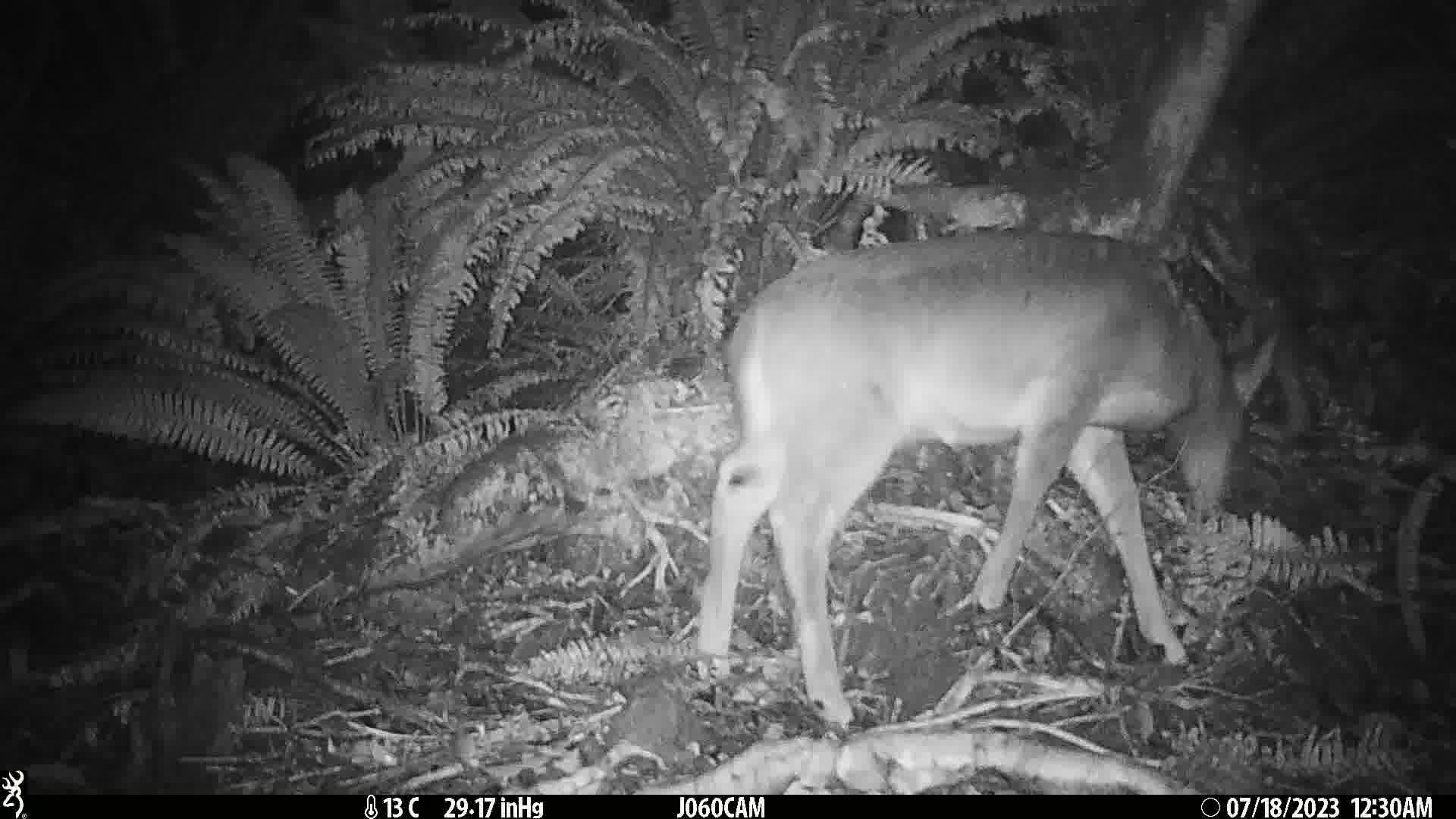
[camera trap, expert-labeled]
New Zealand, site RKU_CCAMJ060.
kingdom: Animalia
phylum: Chordata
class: Mammalia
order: Artiodactyla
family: Cervidae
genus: Odocoileus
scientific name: Odocoileus virginianus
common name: white-tailed deer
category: white tailed deer